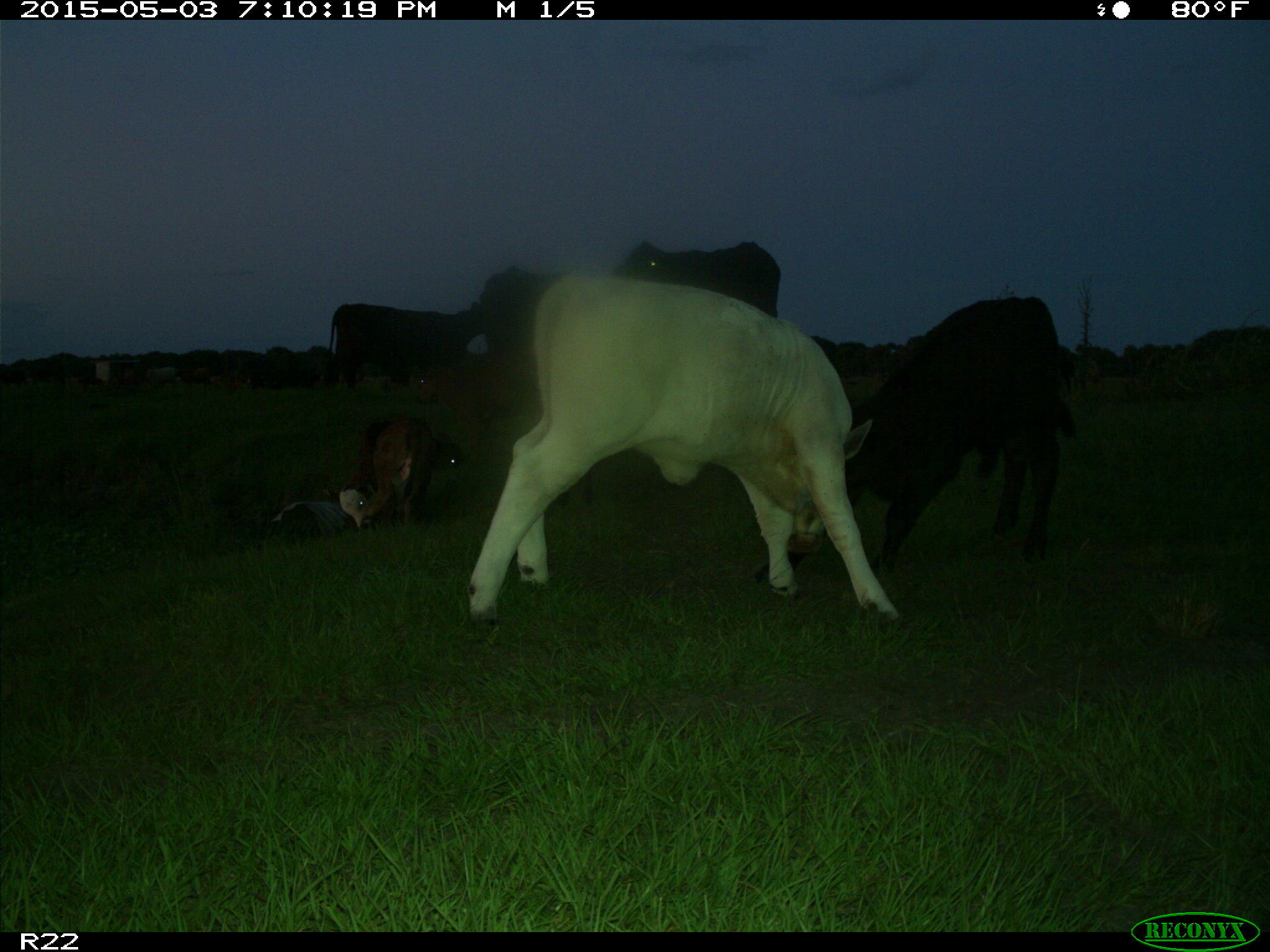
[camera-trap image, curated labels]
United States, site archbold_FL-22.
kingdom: Animalia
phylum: Chordata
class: Mammalia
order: Artiodactyla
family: Bovidae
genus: Bos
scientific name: Bos taurus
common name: domestic cow